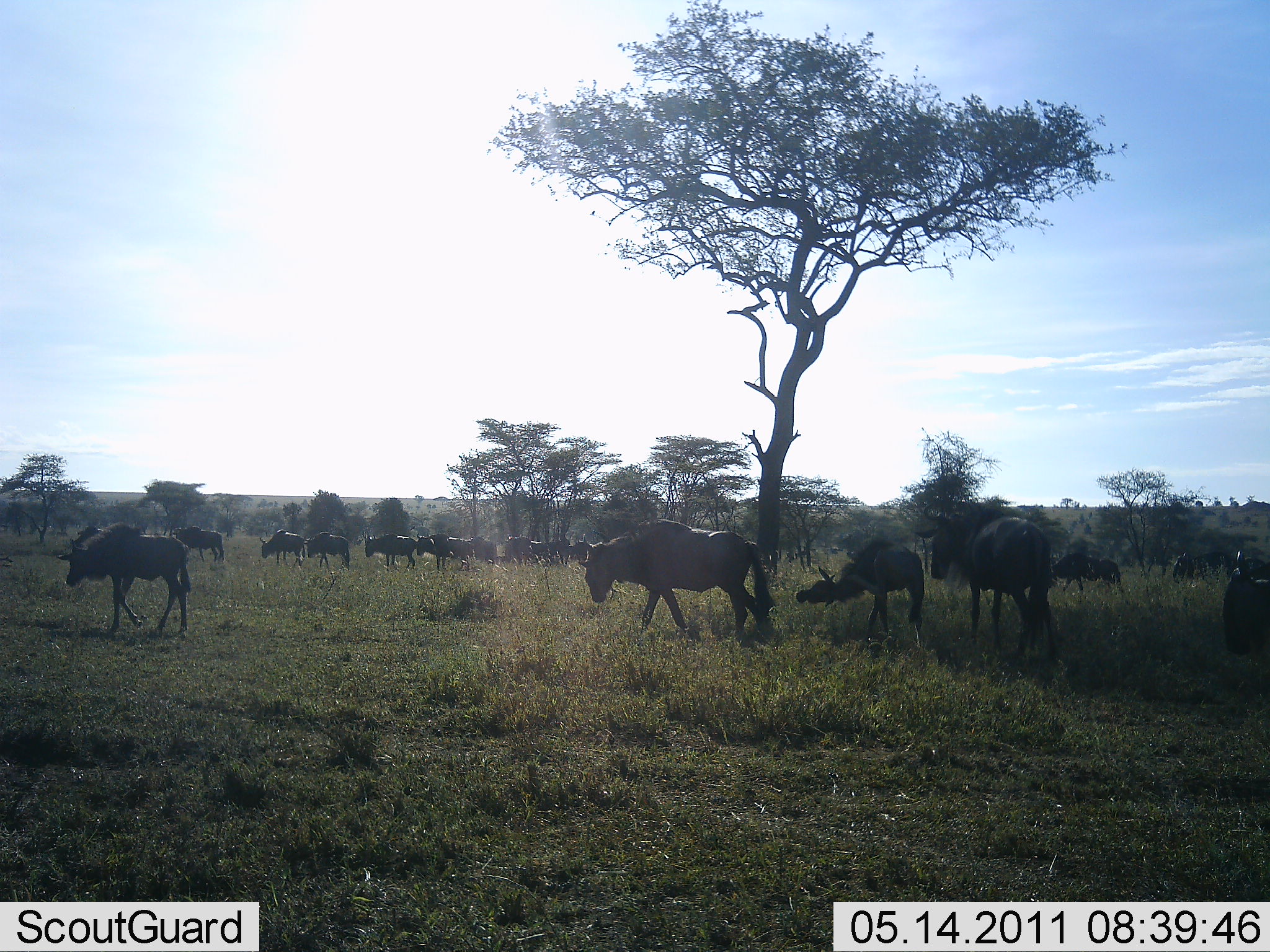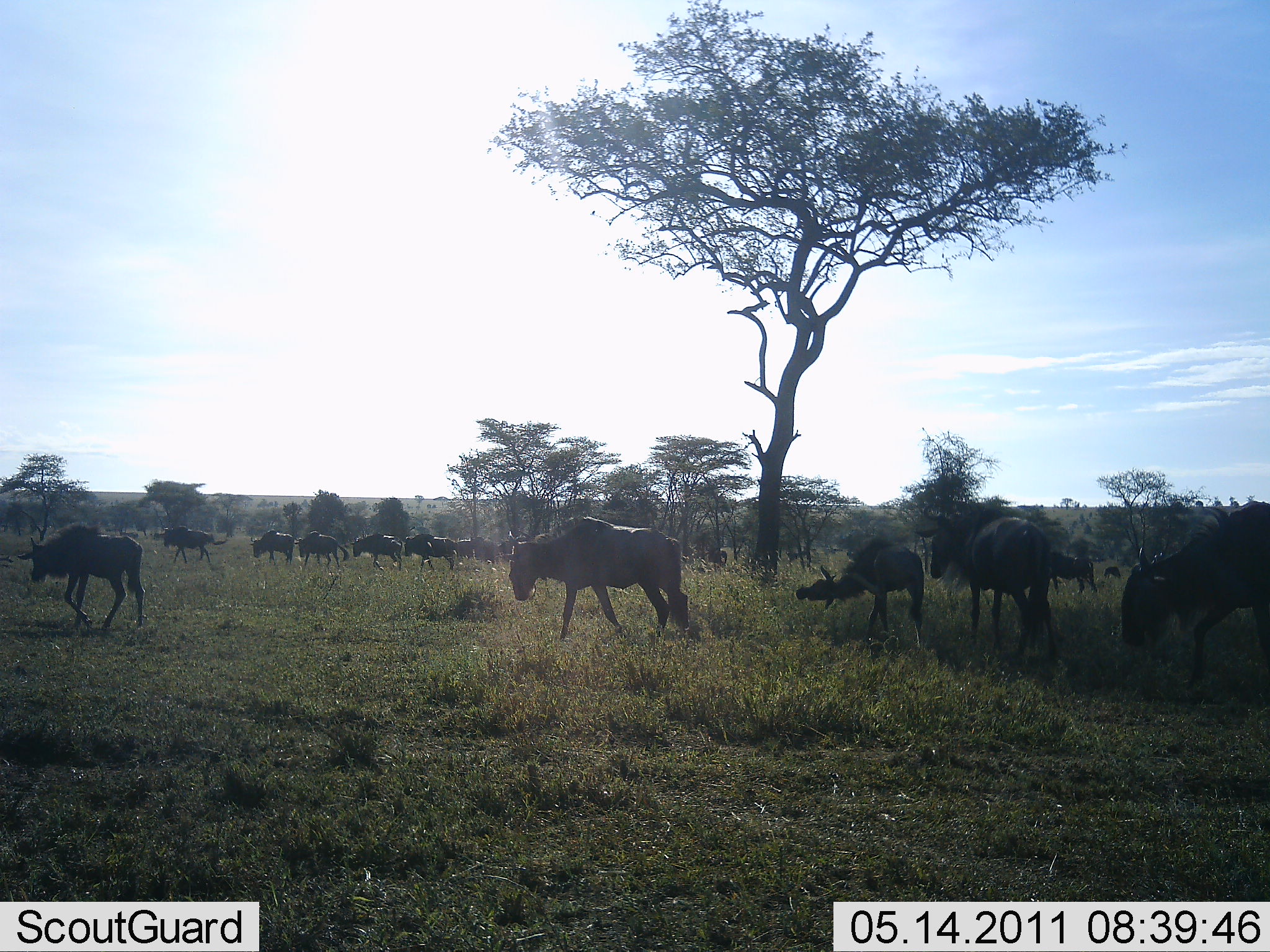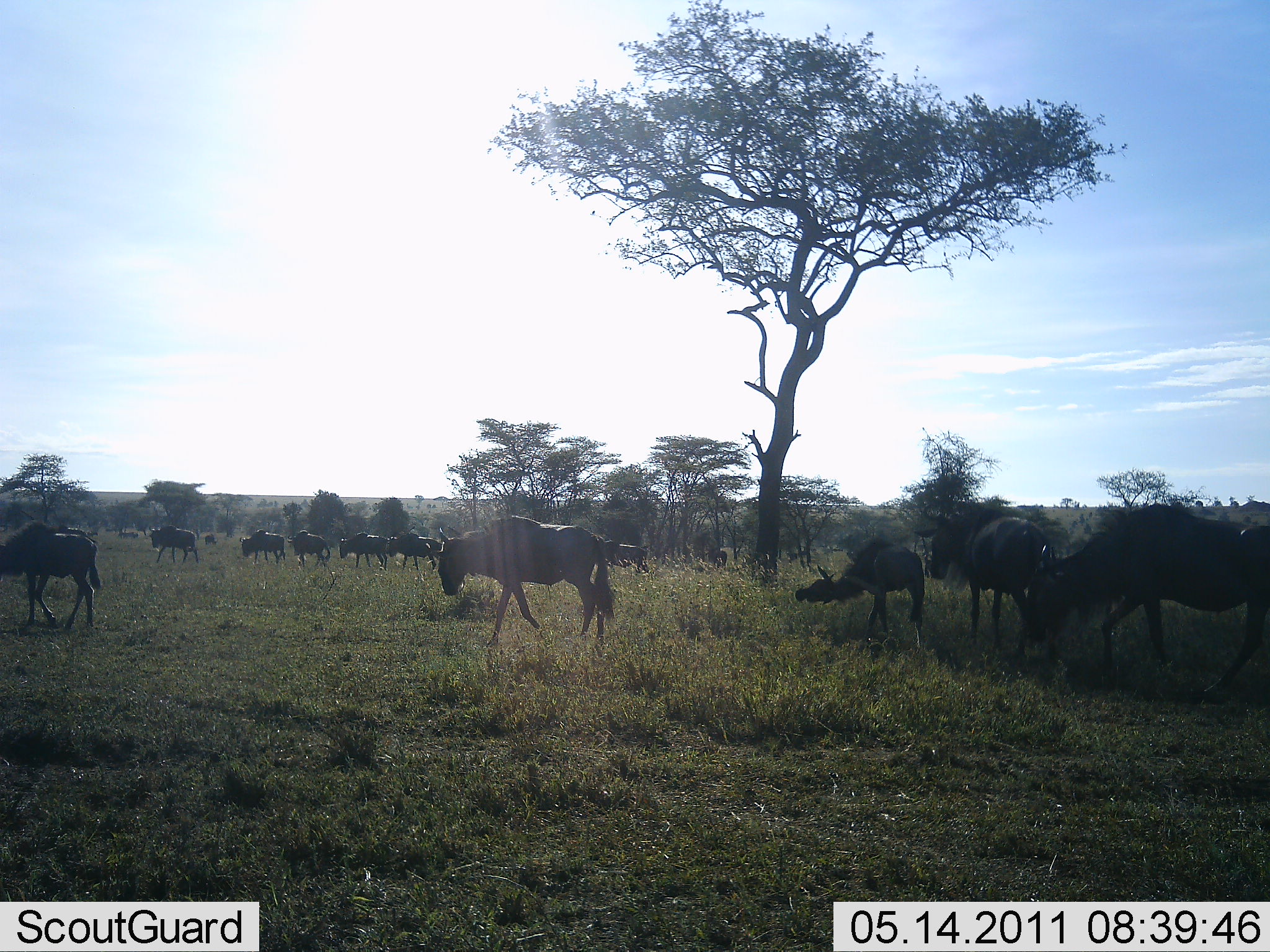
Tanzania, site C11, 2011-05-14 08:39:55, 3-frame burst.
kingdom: Animalia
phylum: Chordata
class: Mammalia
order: Artiodactyla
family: Bovidae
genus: Connochaetes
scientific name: Connochaetes taurinus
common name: blue wildebeest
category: wildebeest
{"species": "wildebeest (blue wildebeest) (Connochaetes taurinus)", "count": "11-50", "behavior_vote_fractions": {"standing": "46%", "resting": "8%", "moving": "100%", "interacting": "0%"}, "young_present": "0%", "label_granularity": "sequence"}